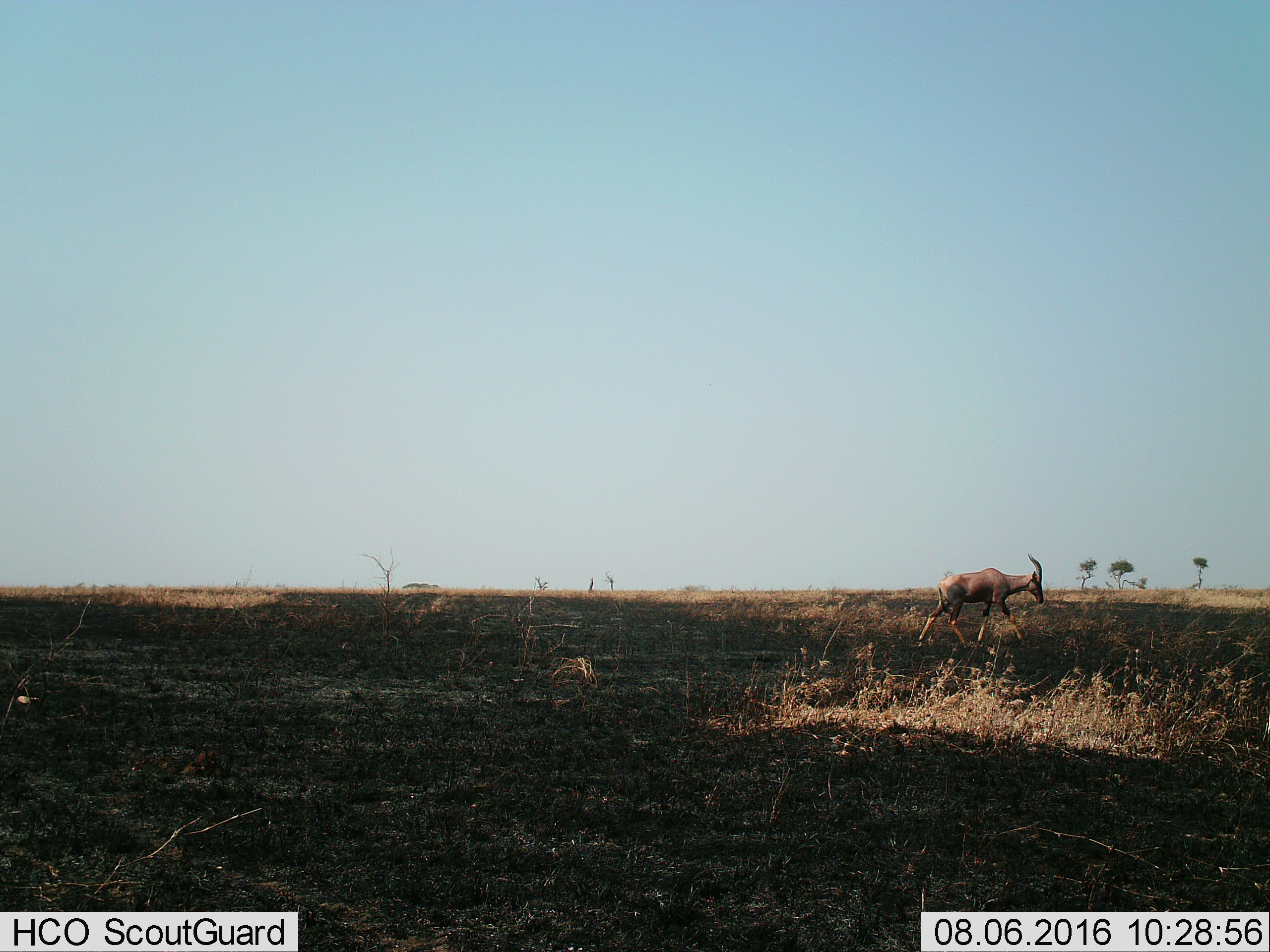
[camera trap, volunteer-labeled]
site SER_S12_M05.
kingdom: Animalia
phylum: Chordata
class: Mammalia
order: Artiodactyla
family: Bovidae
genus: Damaliscus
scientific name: Damaliscus lunatus jimela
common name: topi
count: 1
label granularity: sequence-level